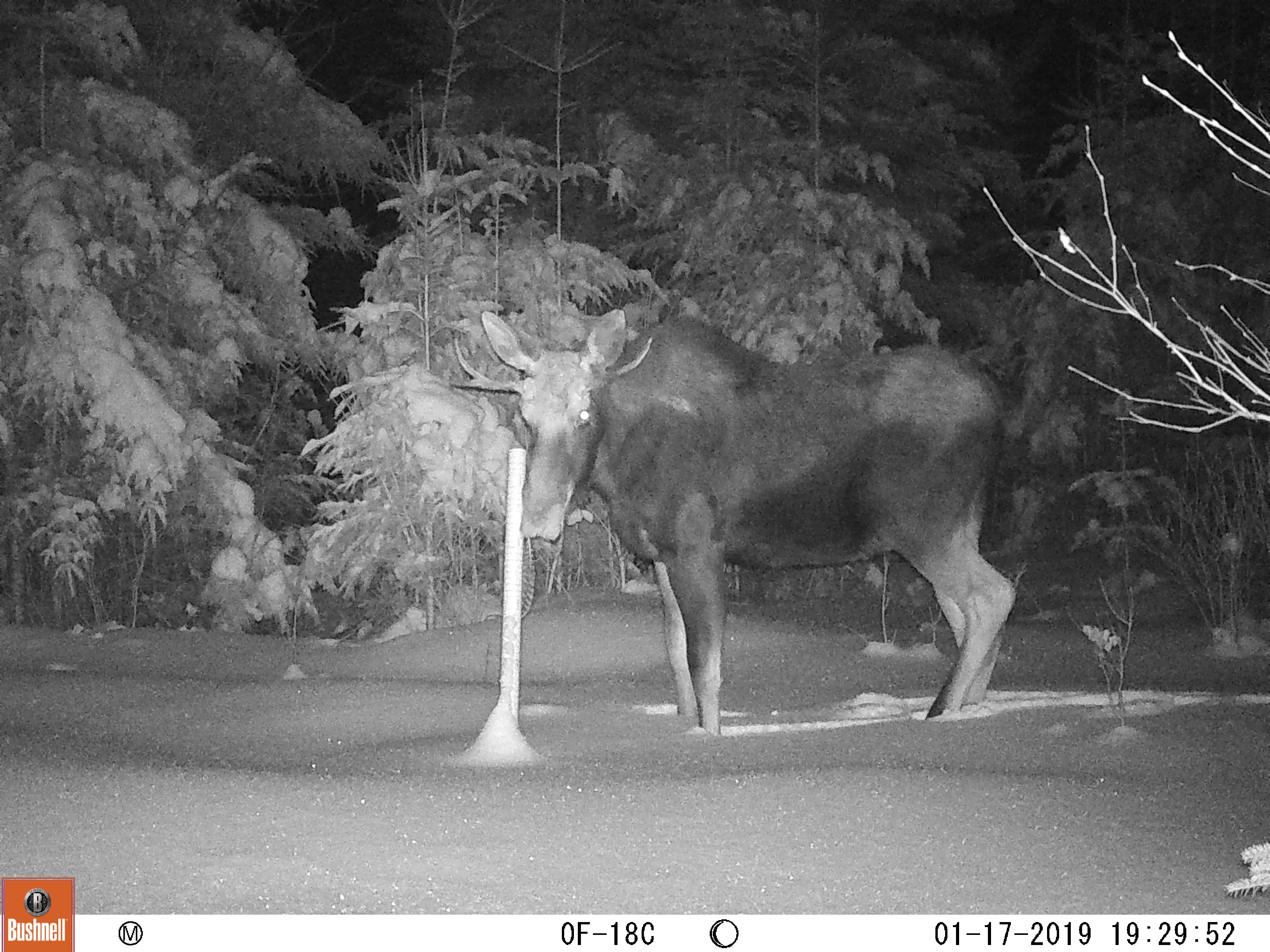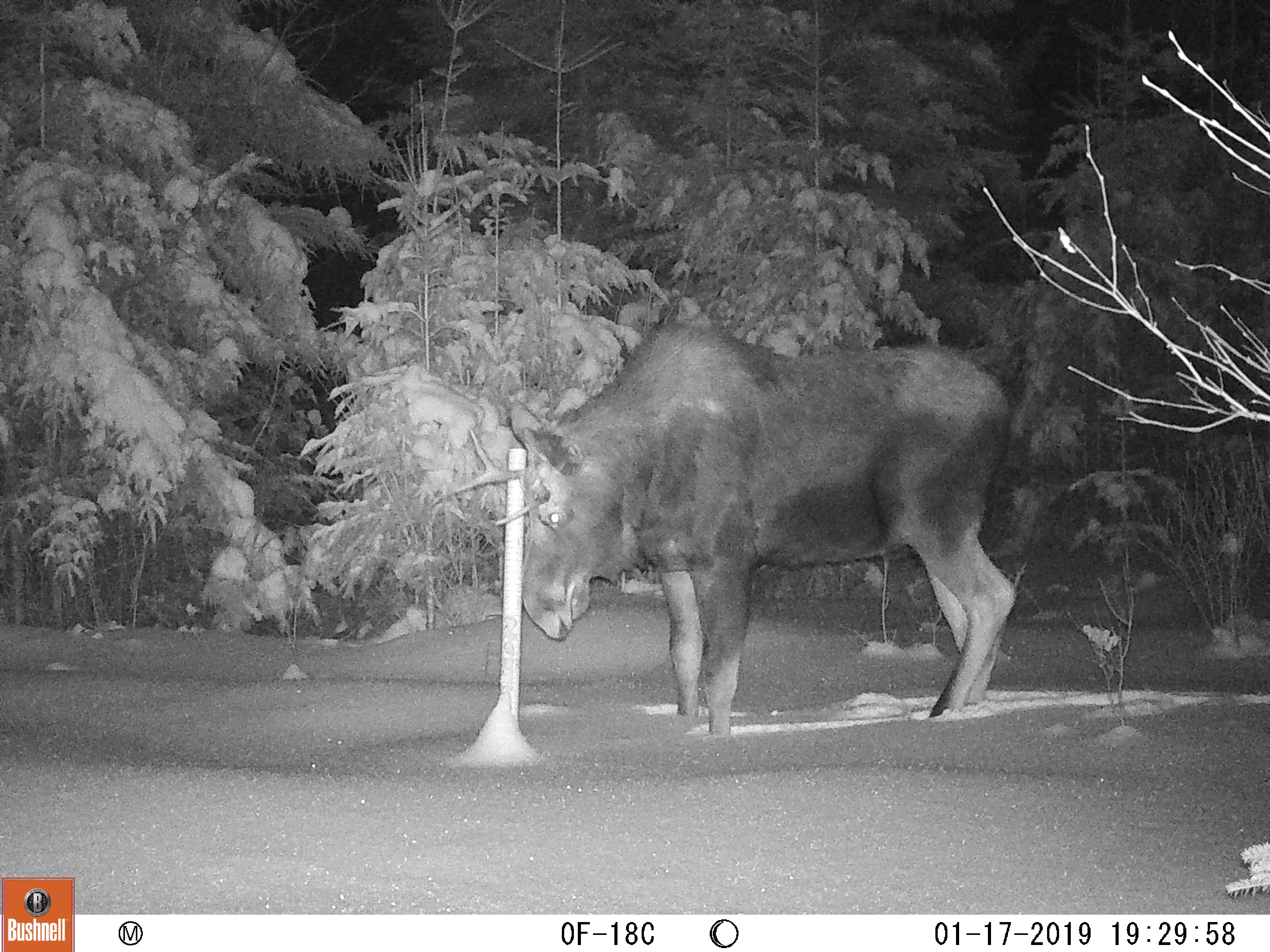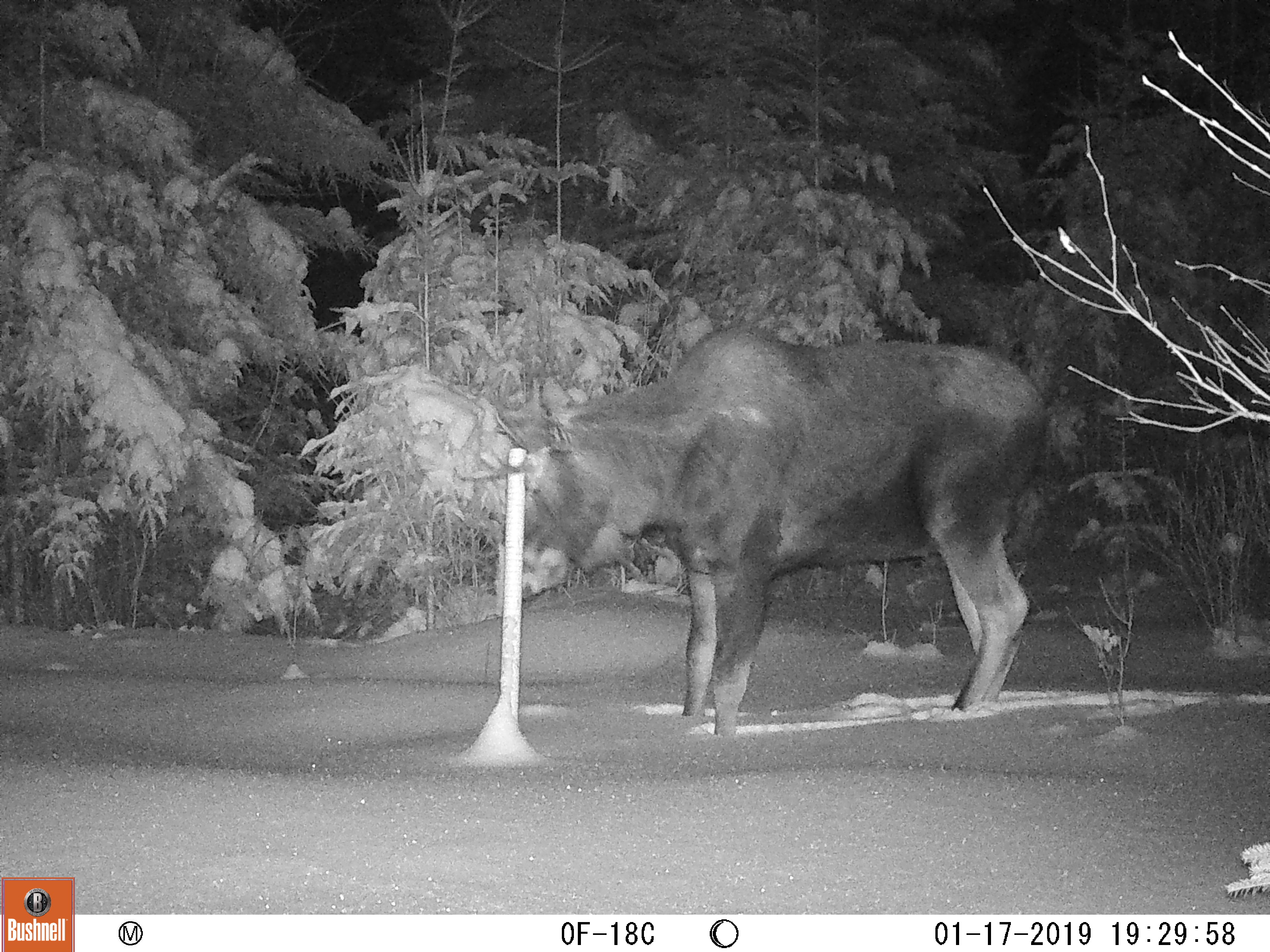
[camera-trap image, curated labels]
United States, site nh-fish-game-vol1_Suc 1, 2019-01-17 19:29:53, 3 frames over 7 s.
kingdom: Animalia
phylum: Chordata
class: Mammalia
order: Artiodactyla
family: Cervidae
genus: Alces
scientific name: Alces alces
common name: moose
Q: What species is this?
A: Moose (Alces alces).